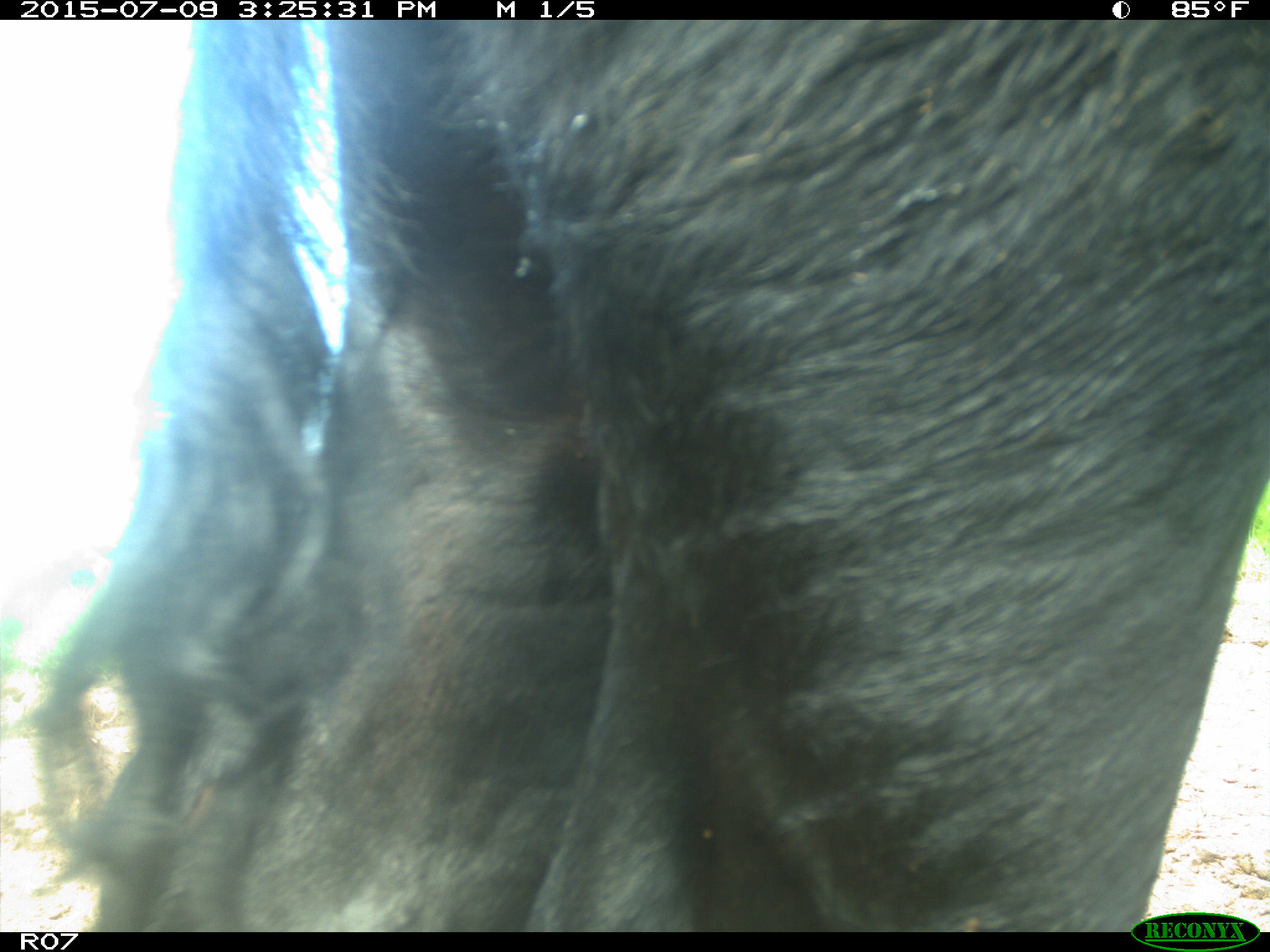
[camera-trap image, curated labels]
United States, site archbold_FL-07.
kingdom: Animalia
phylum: Chordata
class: Mammalia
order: Artiodactyla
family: Bovidae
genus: Bos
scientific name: Bos taurus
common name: domestic cow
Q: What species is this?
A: Bos taurus (domestic cow).